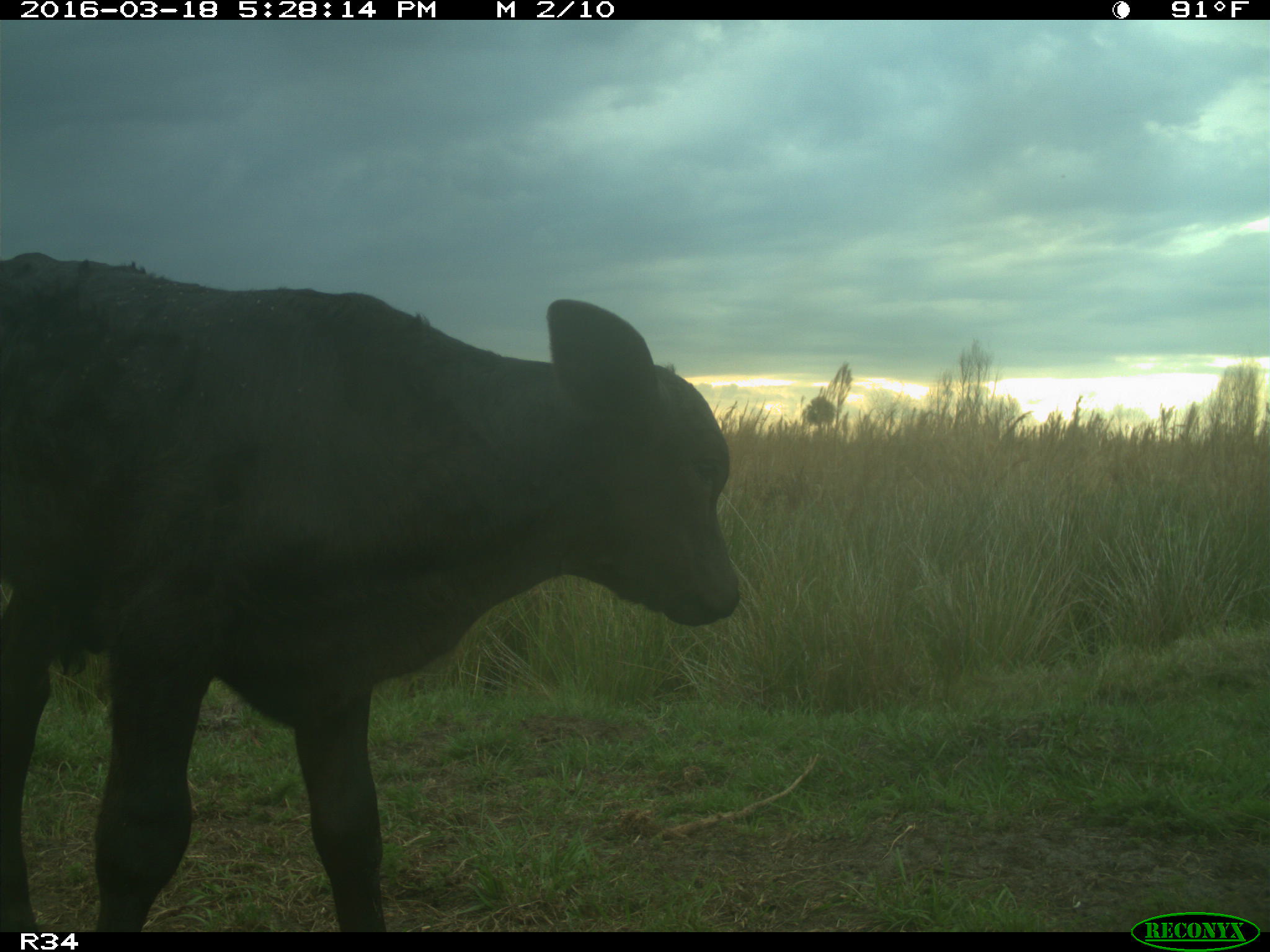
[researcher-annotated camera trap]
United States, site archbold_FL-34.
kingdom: Animalia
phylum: Chordata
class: Mammalia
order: Artiodactyla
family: Bovidae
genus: Bos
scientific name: Bos taurus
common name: domestic cow